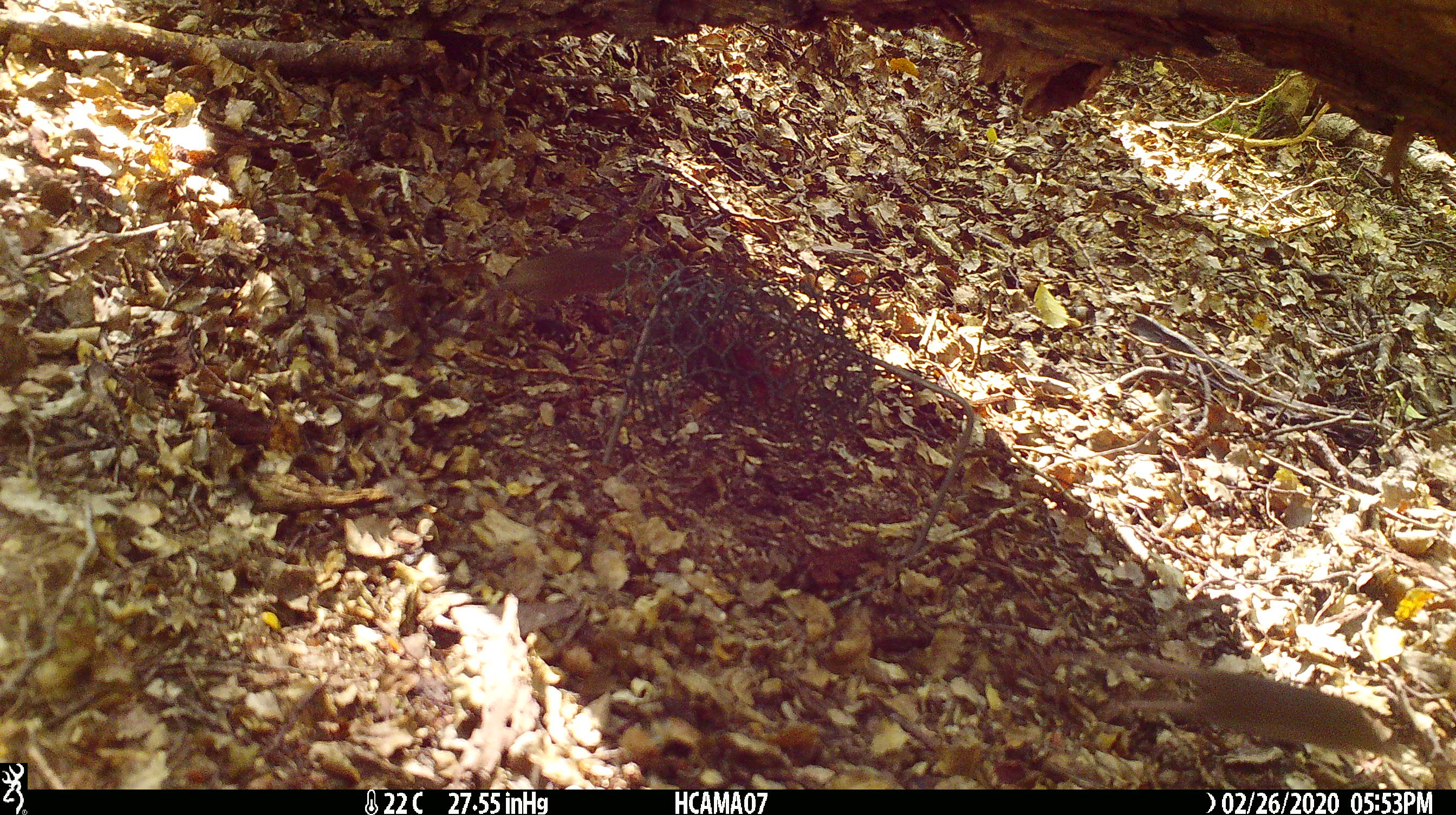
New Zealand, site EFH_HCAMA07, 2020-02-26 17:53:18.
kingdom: Animalia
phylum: Chordata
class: Mammalia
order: Rodentia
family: Muridae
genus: Mus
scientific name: Mus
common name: mouse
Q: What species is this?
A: Mouse (Mus).